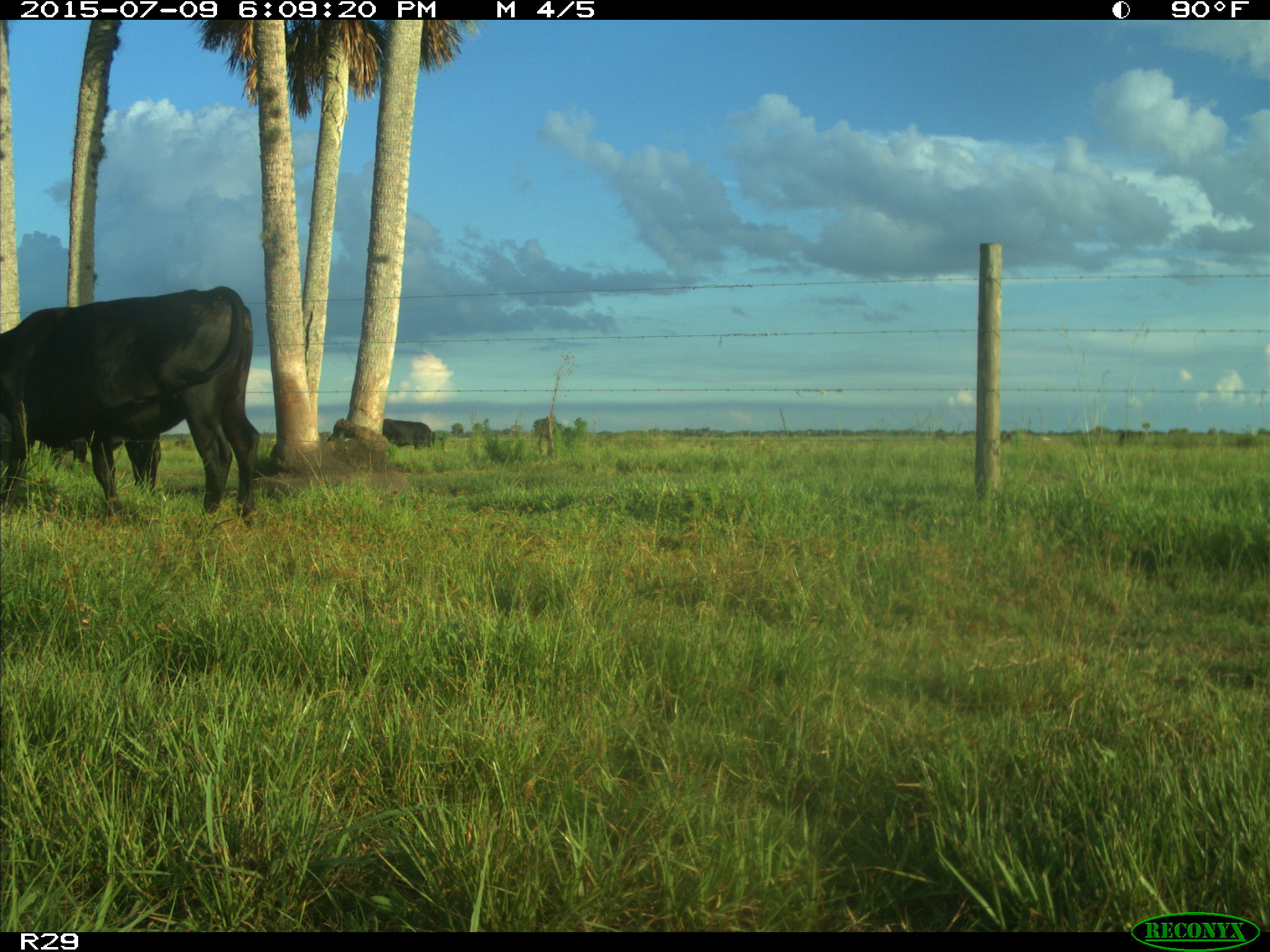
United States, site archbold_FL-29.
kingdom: Animalia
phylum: Chordata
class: Mammalia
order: Artiodactyla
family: Bovidae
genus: Bos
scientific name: Bos taurus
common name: domestic cow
Bos taurus (domestic cow).